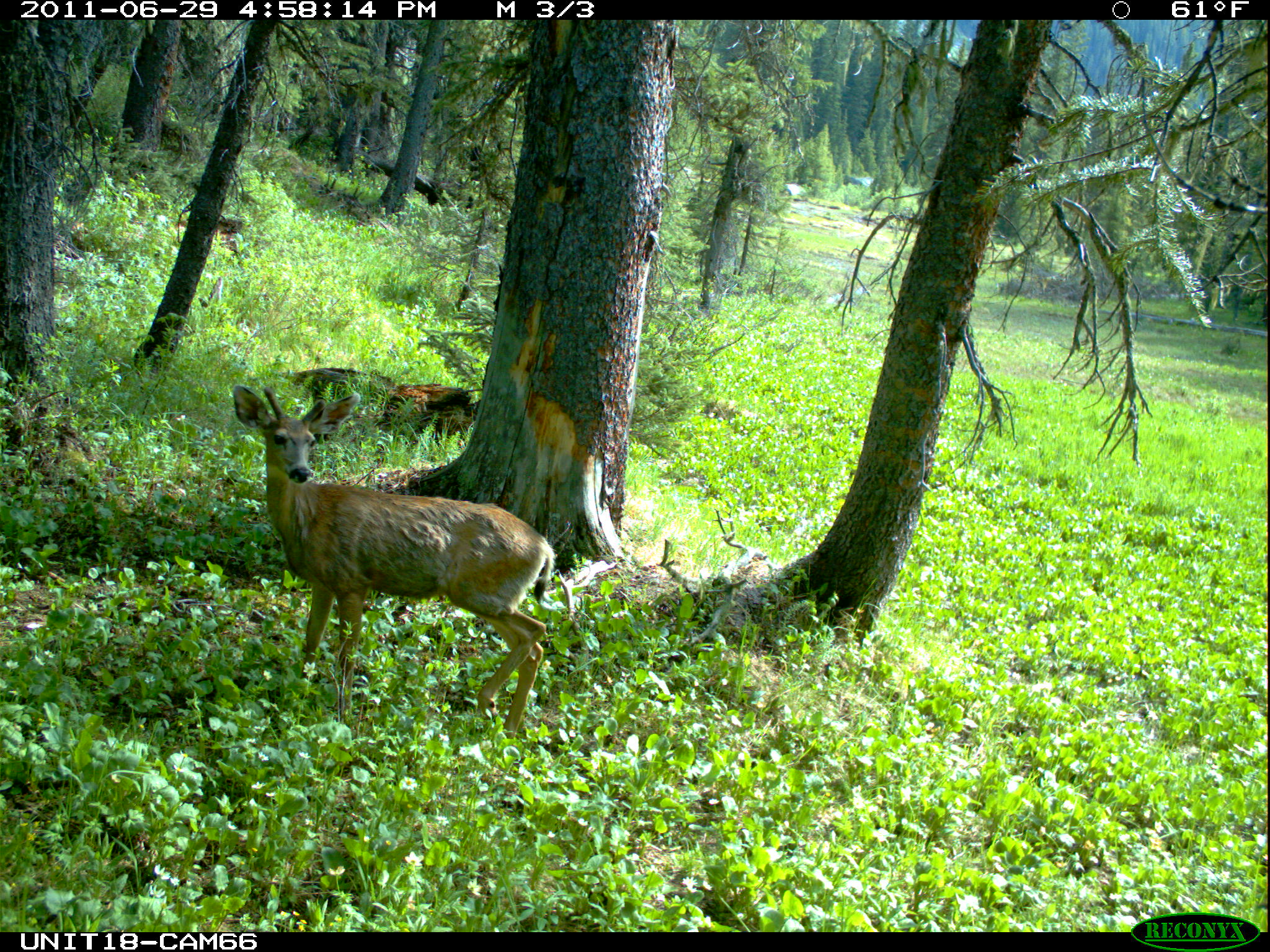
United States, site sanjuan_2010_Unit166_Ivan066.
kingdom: Animalia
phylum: Chordata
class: Mammalia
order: Artiodactyla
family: Cervidae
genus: Odocoileus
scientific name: Odocoileus hemionus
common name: mule deer